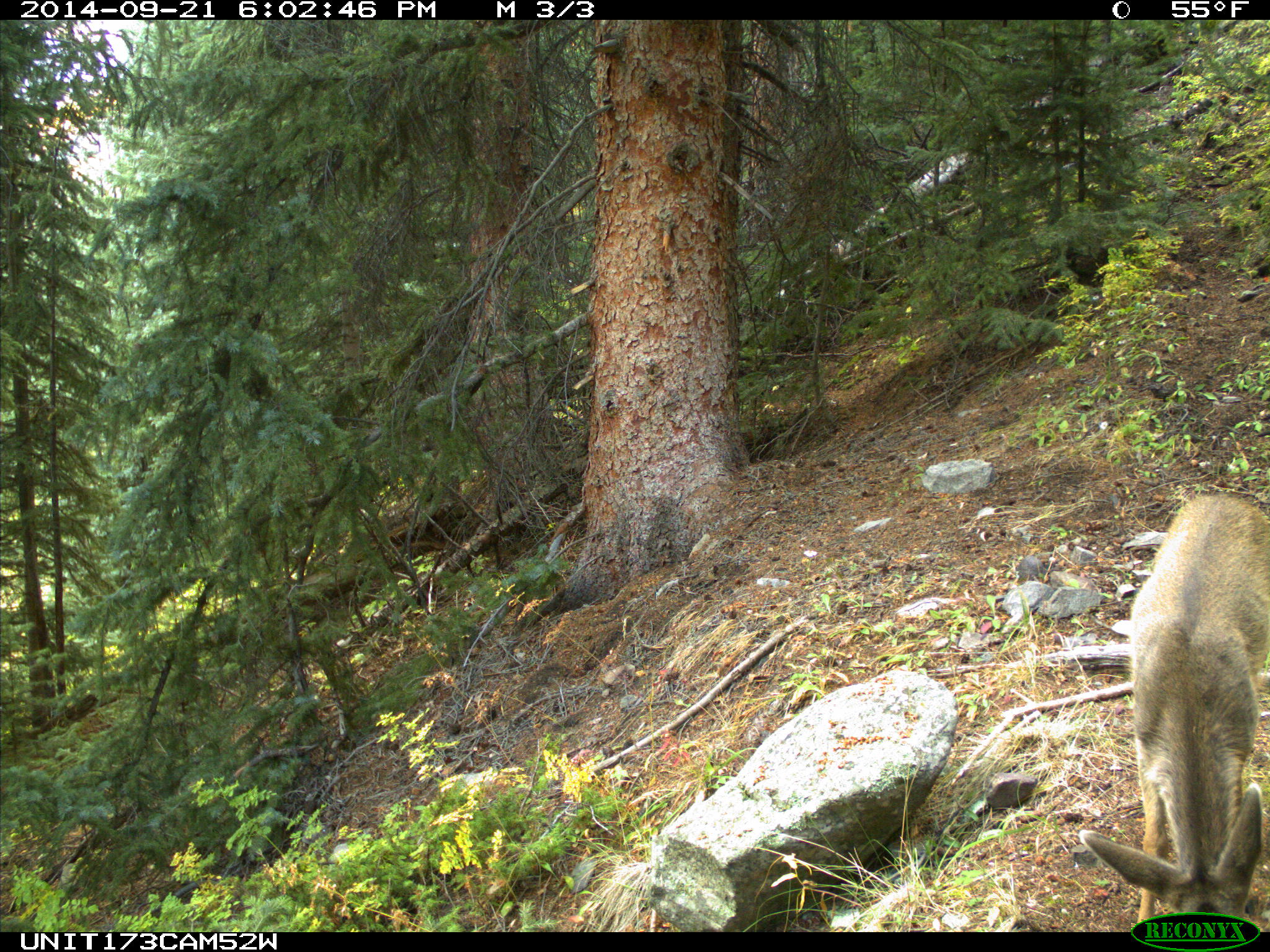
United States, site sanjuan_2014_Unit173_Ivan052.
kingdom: Animalia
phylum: Chordata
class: Mammalia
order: Artiodactyla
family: Cervidae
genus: Odocoileus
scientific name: Odocoileus hemionus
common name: mule deer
Odocoileus hemionus (mule deer).